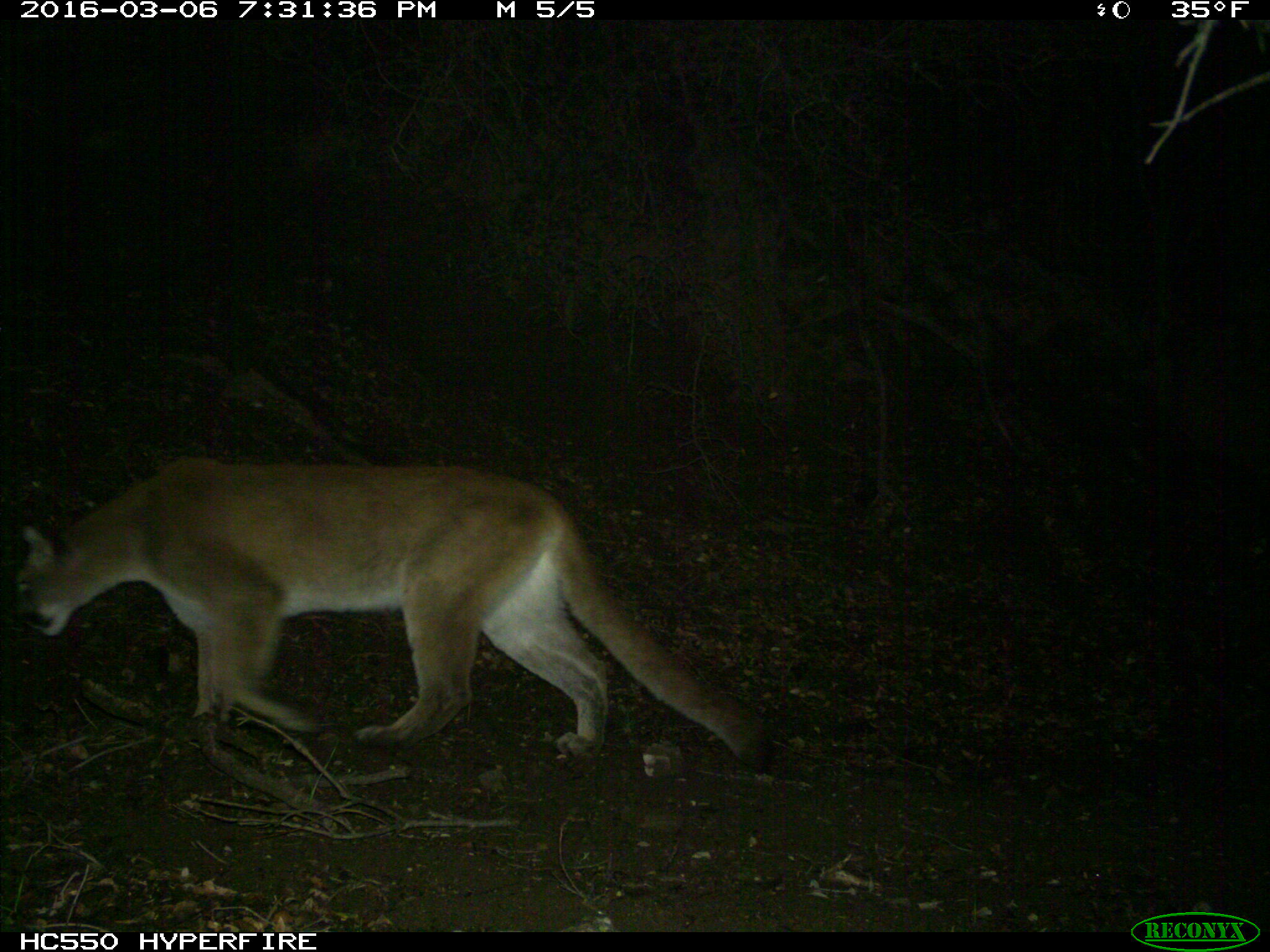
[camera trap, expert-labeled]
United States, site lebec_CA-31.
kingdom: Animalia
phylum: Chordata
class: Mammalia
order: Carnivora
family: Felidae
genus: Puma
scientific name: Puma concolor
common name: mountain lion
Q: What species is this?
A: Puma concolor (mountain lion).